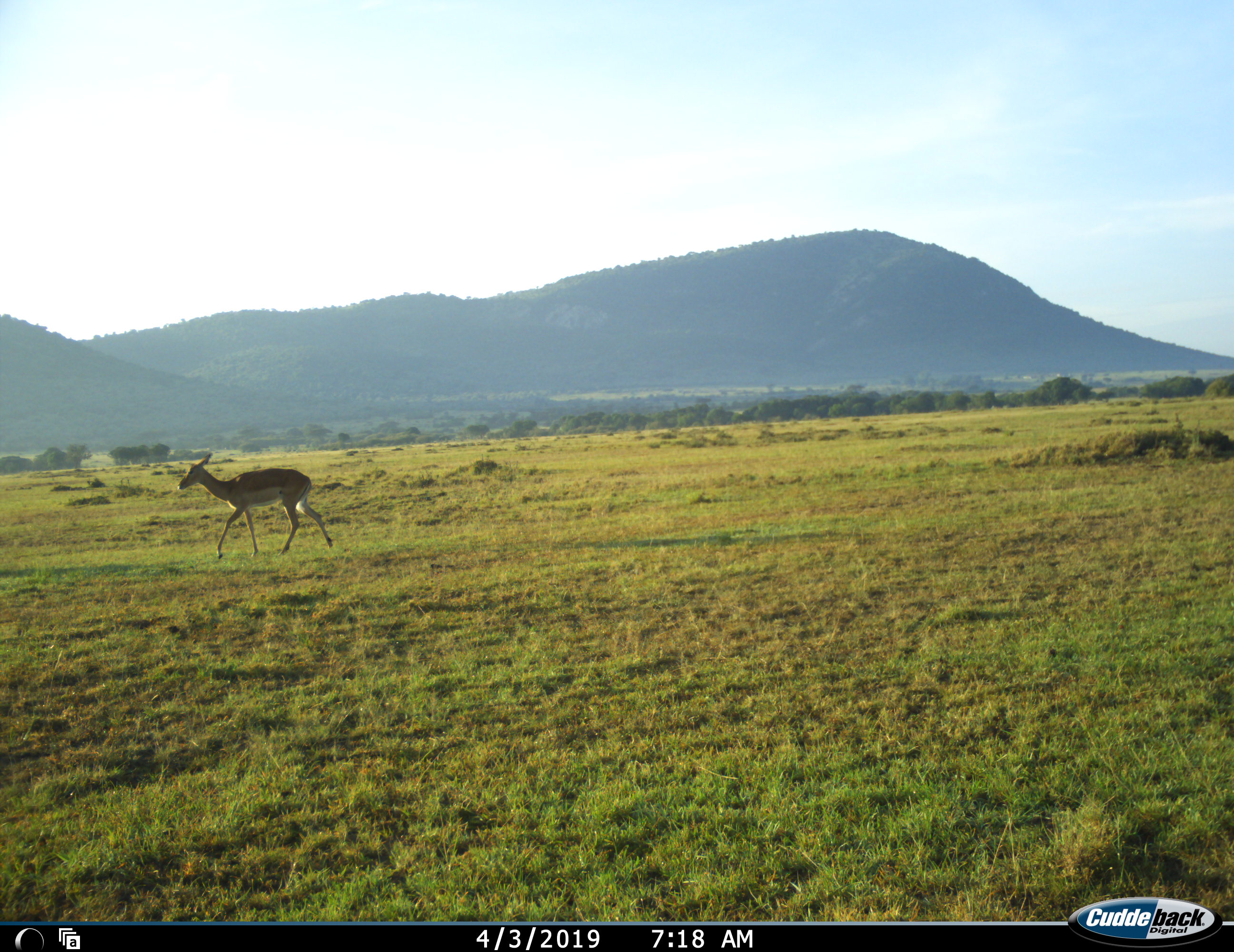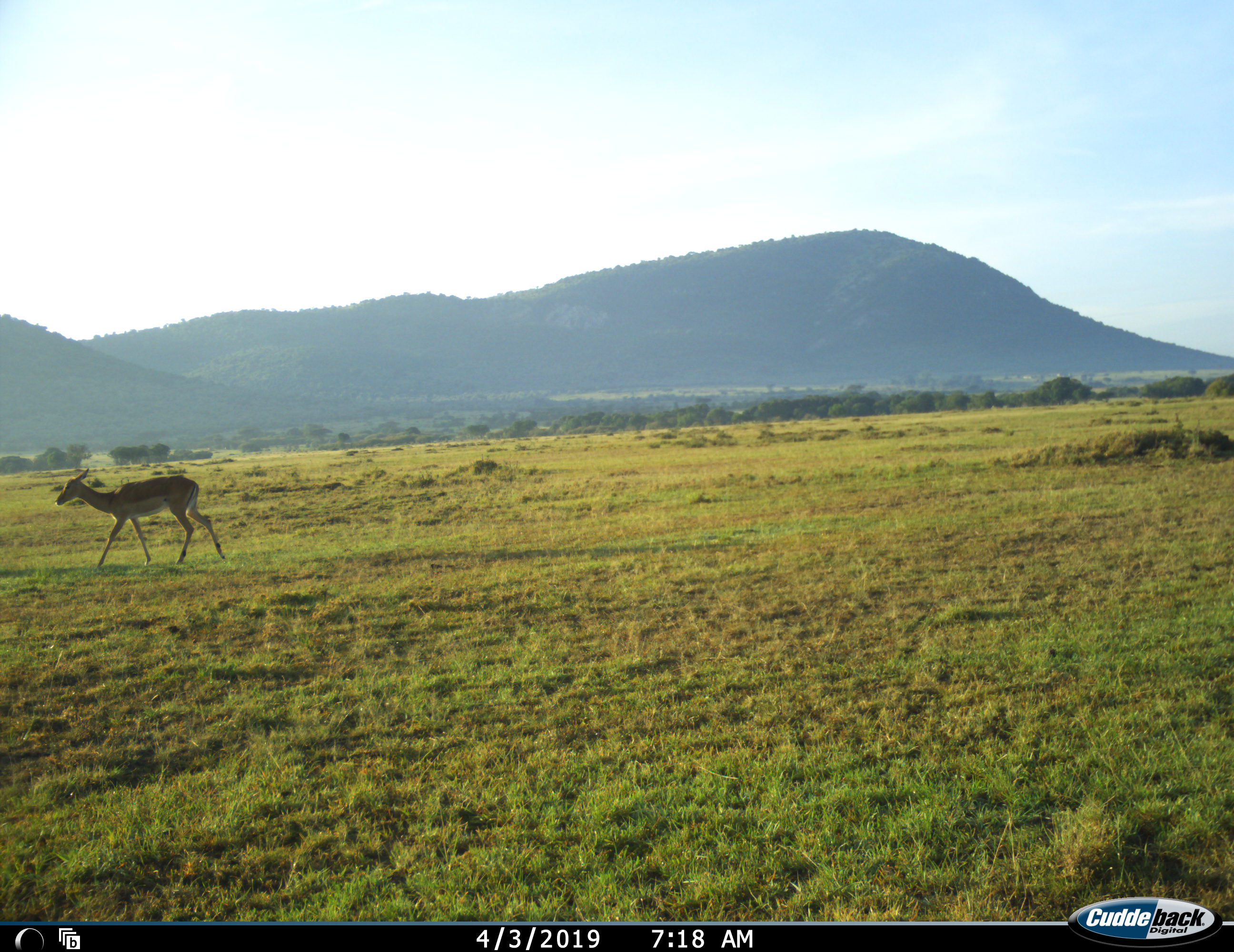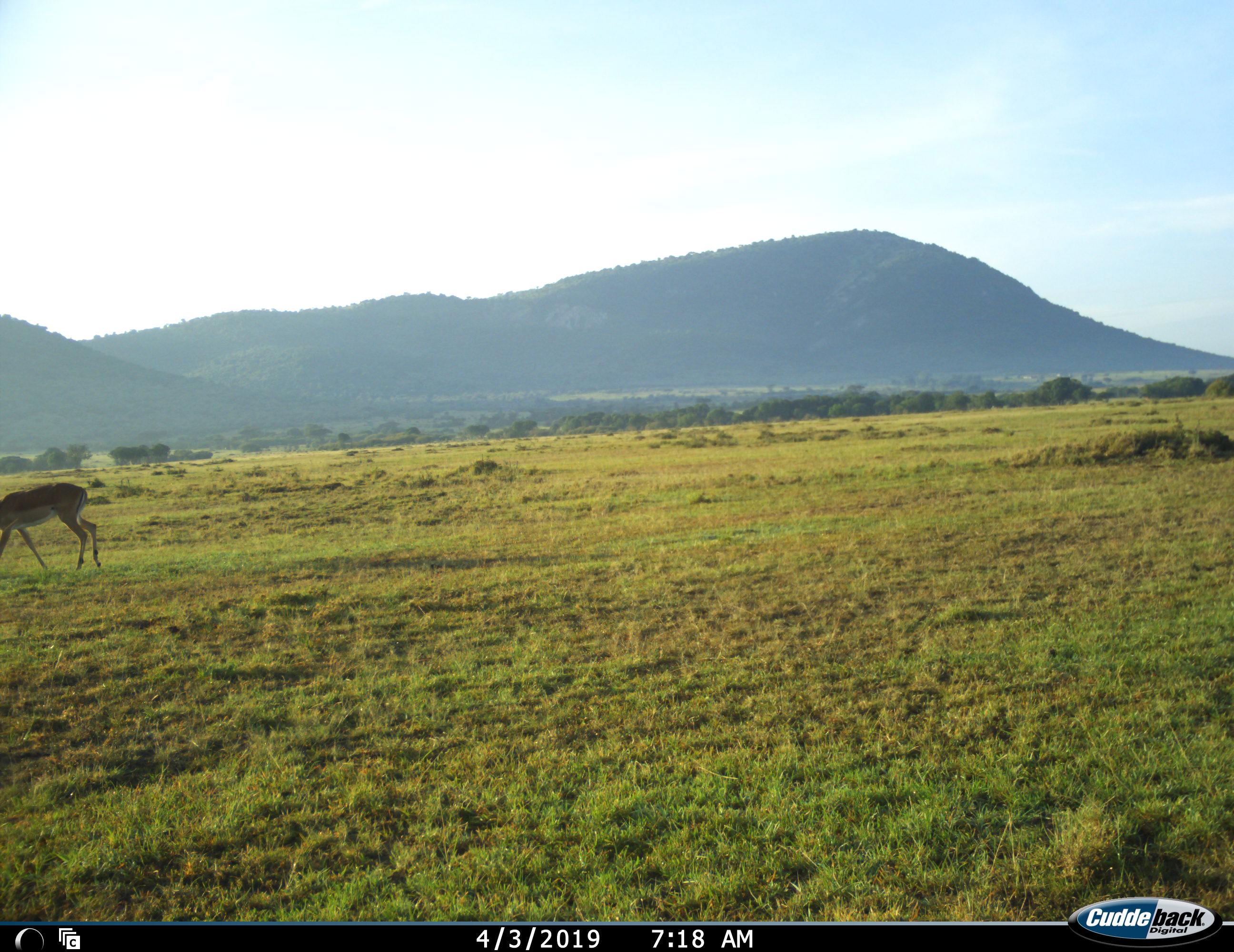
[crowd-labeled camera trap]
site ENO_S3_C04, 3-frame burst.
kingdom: Animalia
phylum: Chordata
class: Mammalia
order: Artiodactyla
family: Bovidae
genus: Aepyceros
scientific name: Aepyceros melampus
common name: impala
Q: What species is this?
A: Impala (Aepyceros melampus).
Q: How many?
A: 1.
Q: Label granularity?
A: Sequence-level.